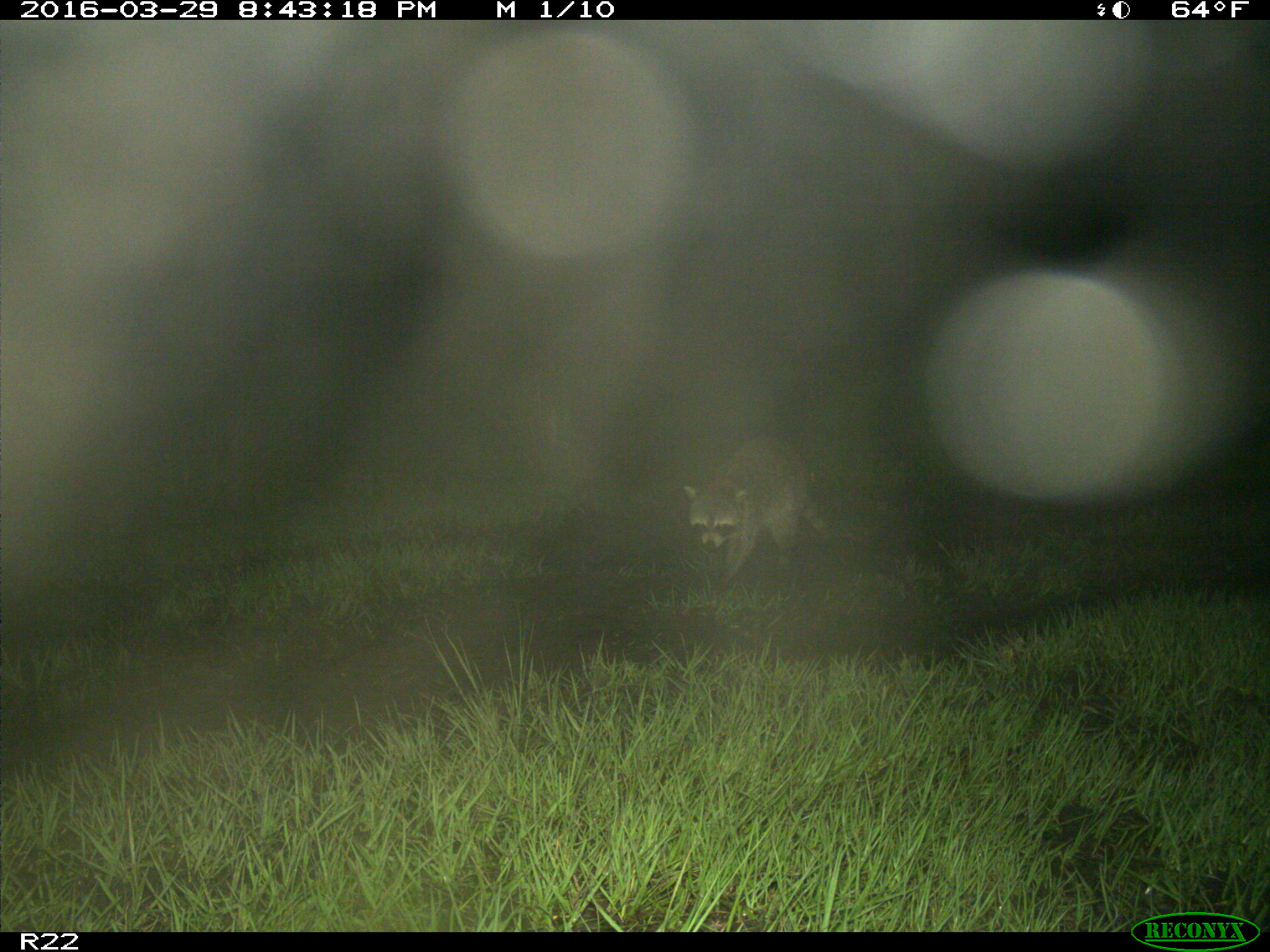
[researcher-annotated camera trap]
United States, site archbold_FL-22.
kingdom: Animalia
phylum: Chordata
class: Mammalia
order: Carnivora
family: Procyonidae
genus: Procyon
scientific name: Procyon lotor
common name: common raccoon